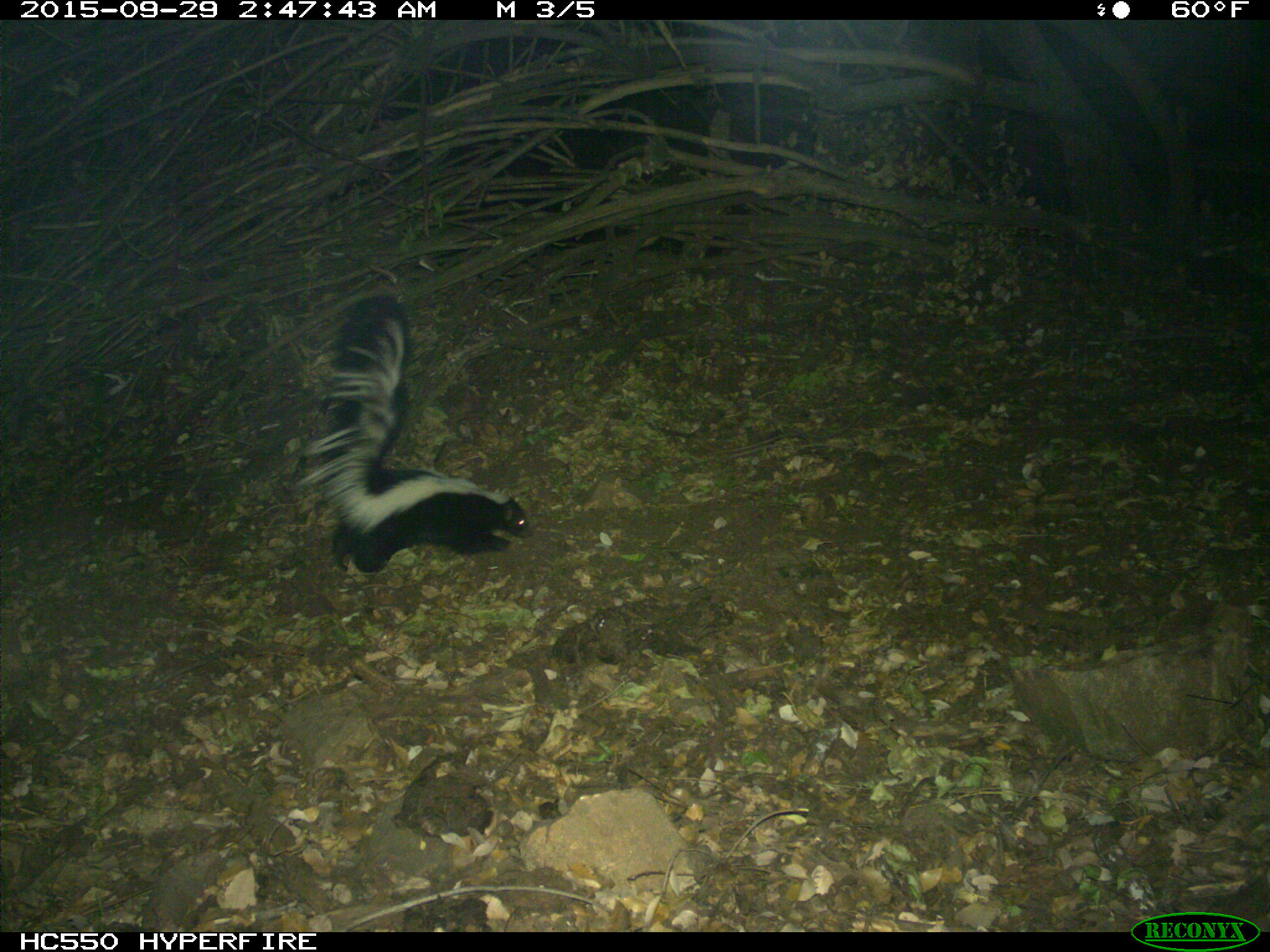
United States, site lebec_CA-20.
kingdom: Animalia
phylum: Chordata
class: Mammalia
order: Carnivora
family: Mephitidae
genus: Mephitis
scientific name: Mephitis mephitis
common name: striped skunk